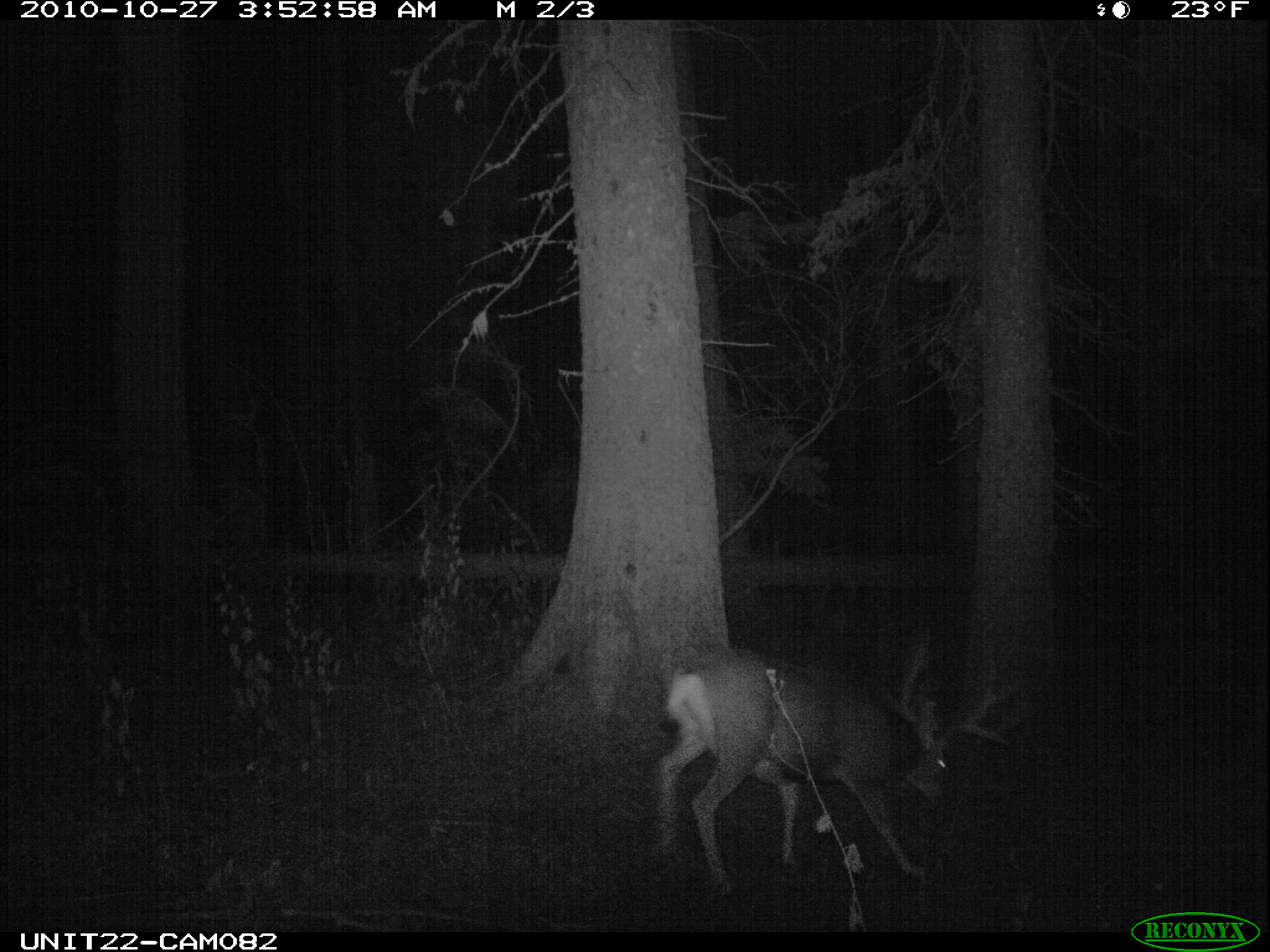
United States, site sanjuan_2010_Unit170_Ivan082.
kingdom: Animalia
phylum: Chordata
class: Mammalia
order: Artiodactyla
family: Cervidae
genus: Odocoileus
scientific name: Odocoileus hemionus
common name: mule deer